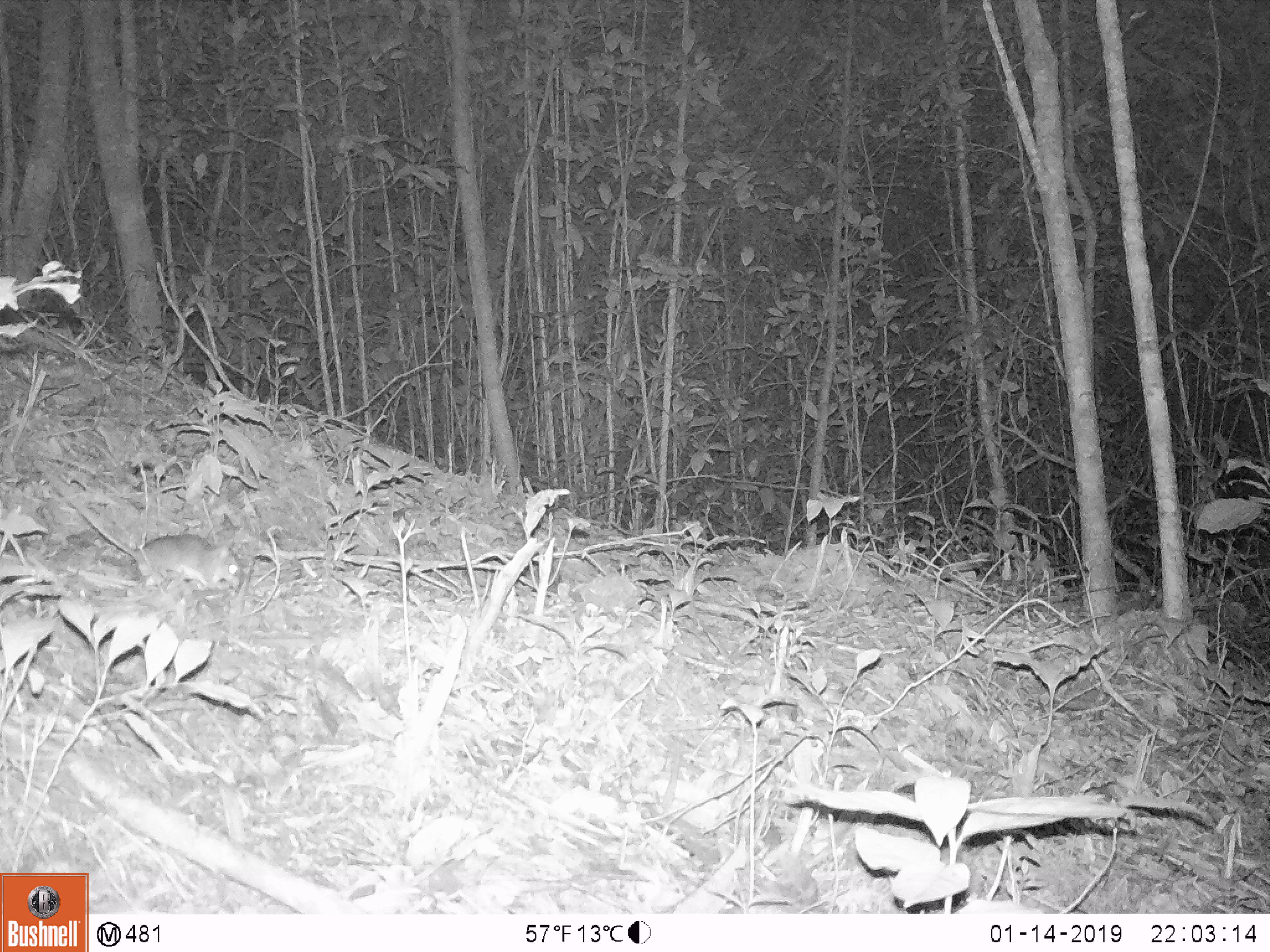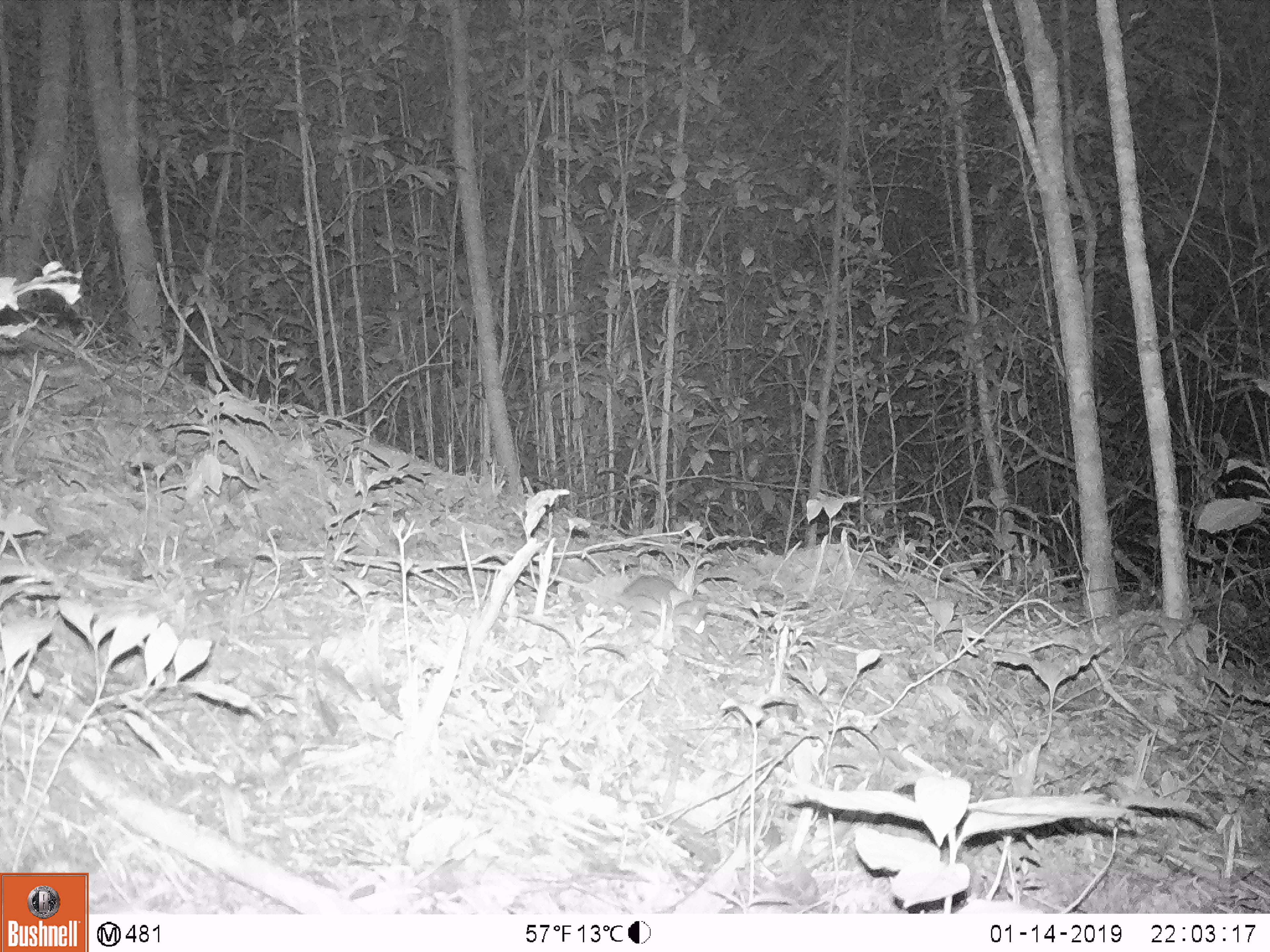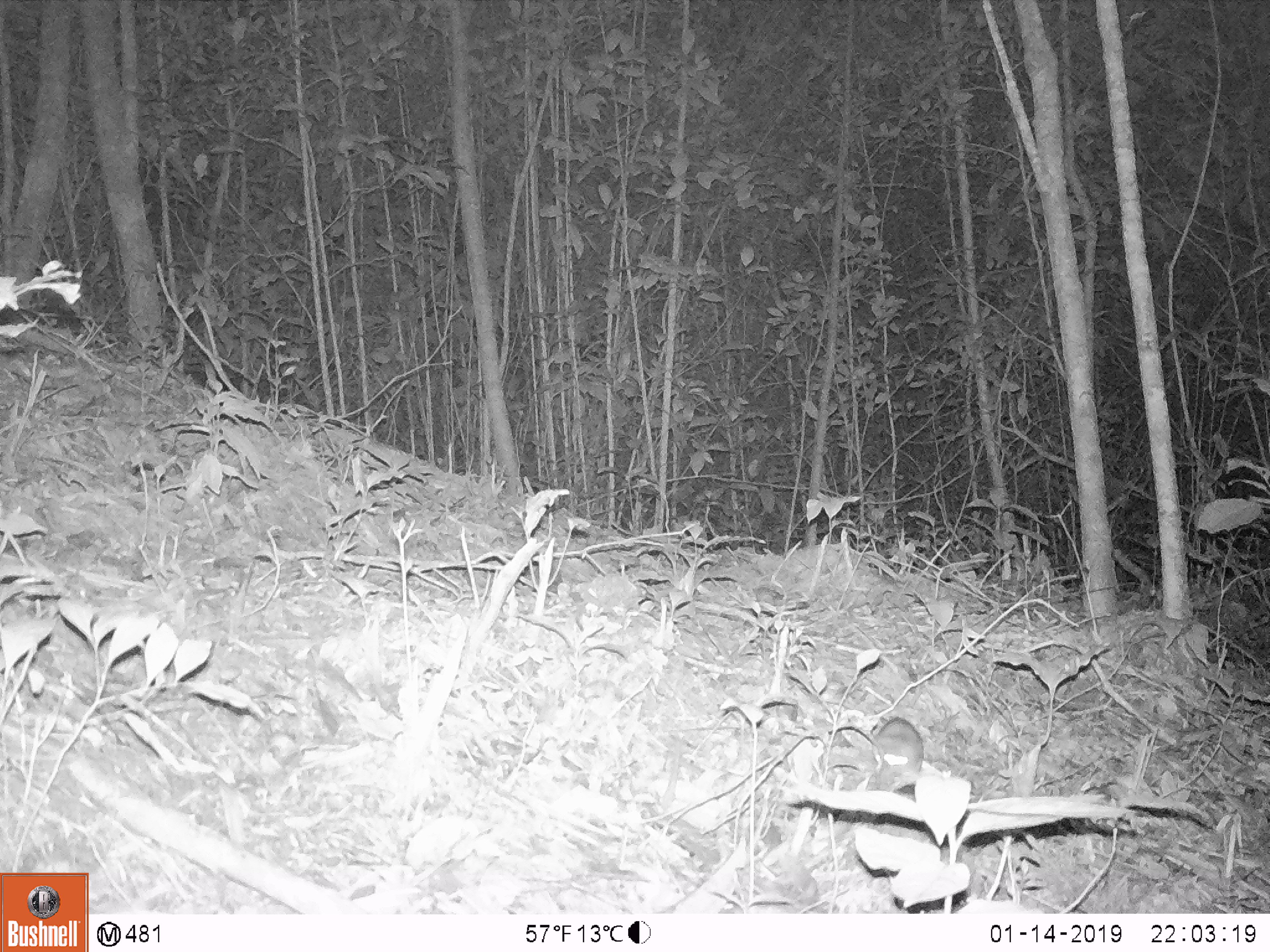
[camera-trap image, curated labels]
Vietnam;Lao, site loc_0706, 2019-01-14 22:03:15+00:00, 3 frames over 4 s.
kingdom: Animalia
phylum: Chordata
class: Mammalia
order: Rodentia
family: Muridae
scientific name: Muridae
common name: old-world mice and rats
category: unidentified murid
Unidentified murid (old-world mice and rats) (Muridae). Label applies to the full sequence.